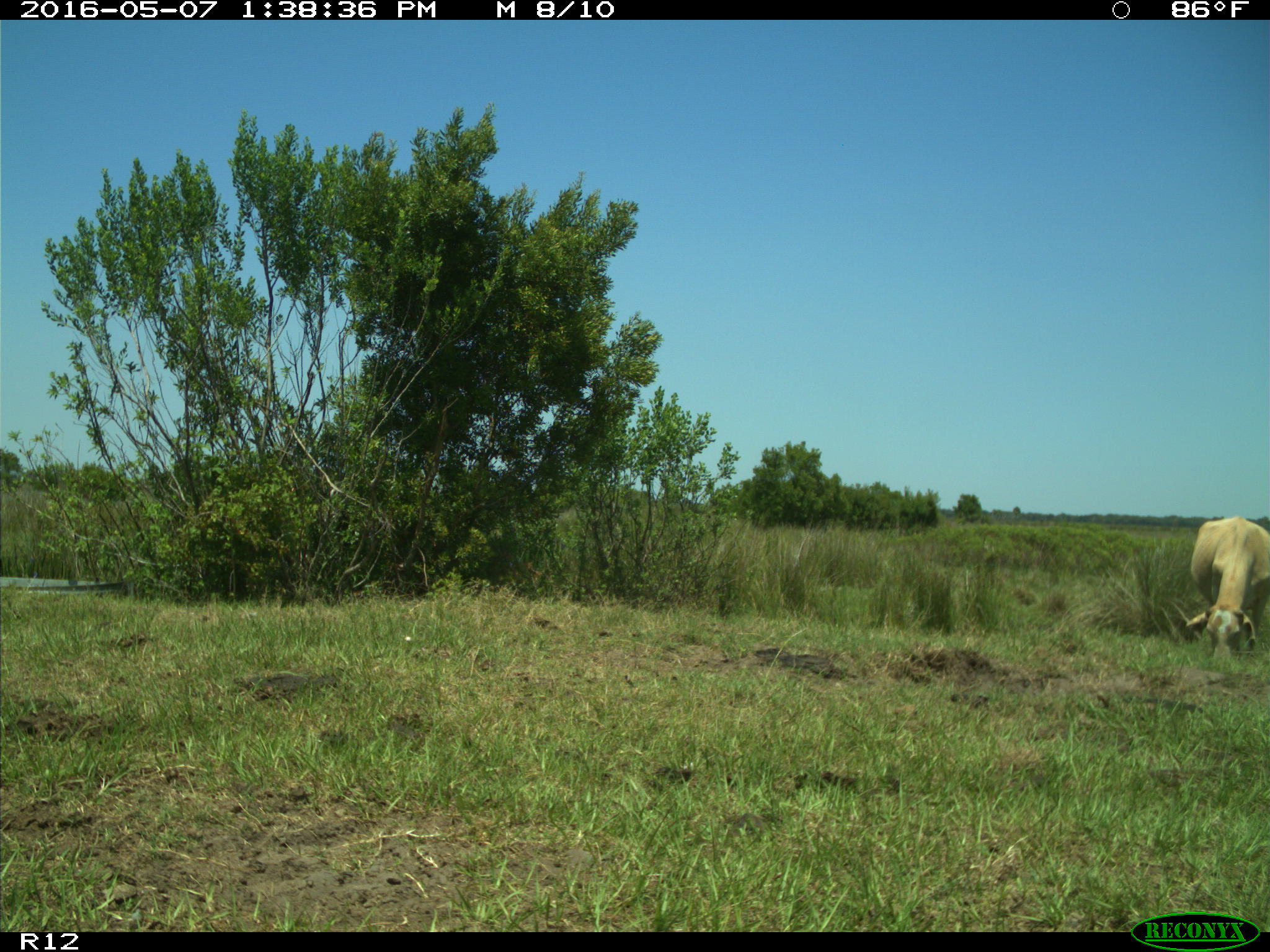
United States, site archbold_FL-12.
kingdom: Animalia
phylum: Chordata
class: Mammalia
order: Artiodactyla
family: Bovidae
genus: Bos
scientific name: Bos taurus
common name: domestic cow